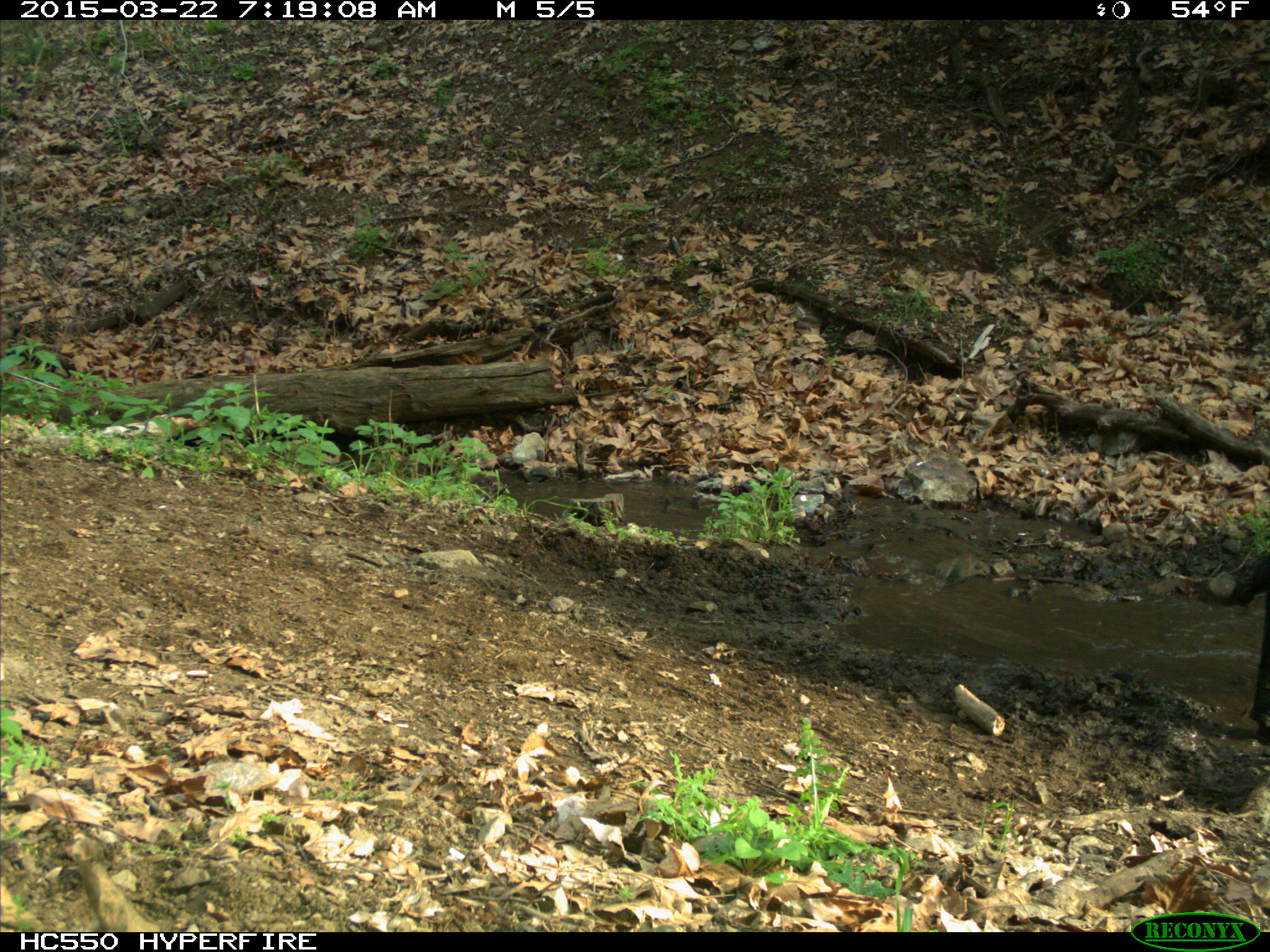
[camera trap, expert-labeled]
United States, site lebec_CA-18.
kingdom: Animalia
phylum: Chordata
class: Mammalia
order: Artiodactyla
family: Bovidae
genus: Bos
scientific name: Bos taurus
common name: domestic cow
Bos taurus (domestic cow).